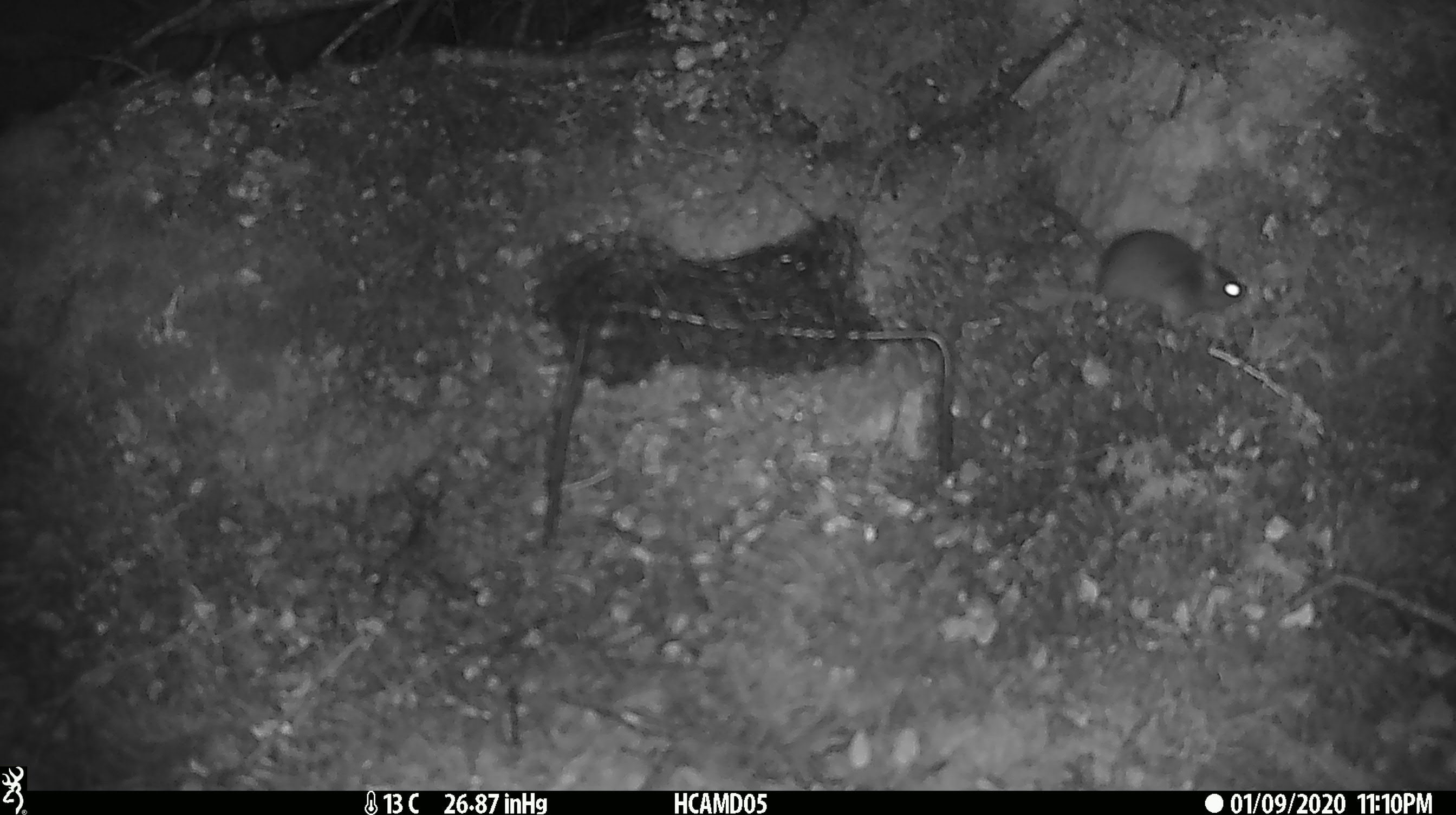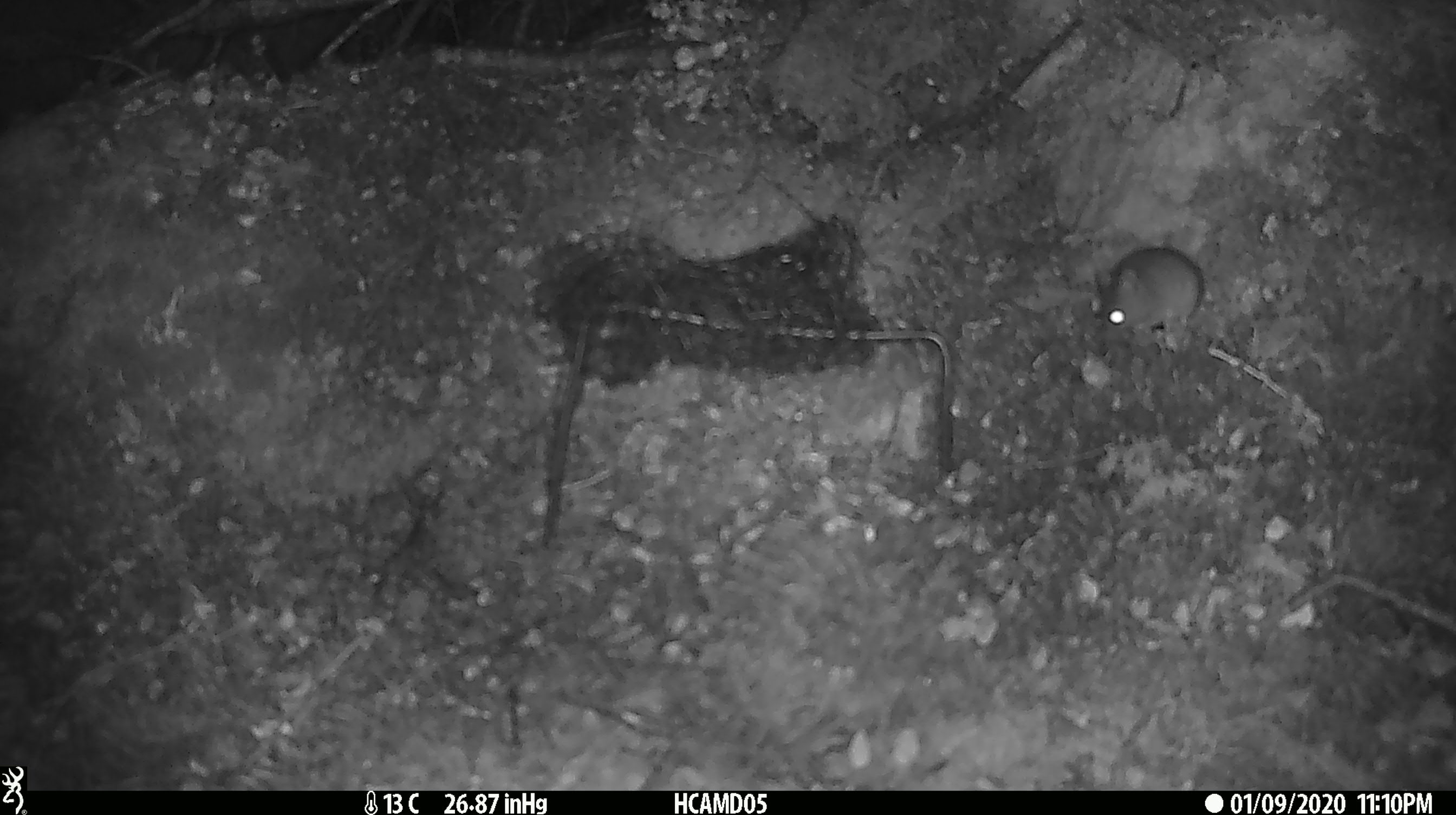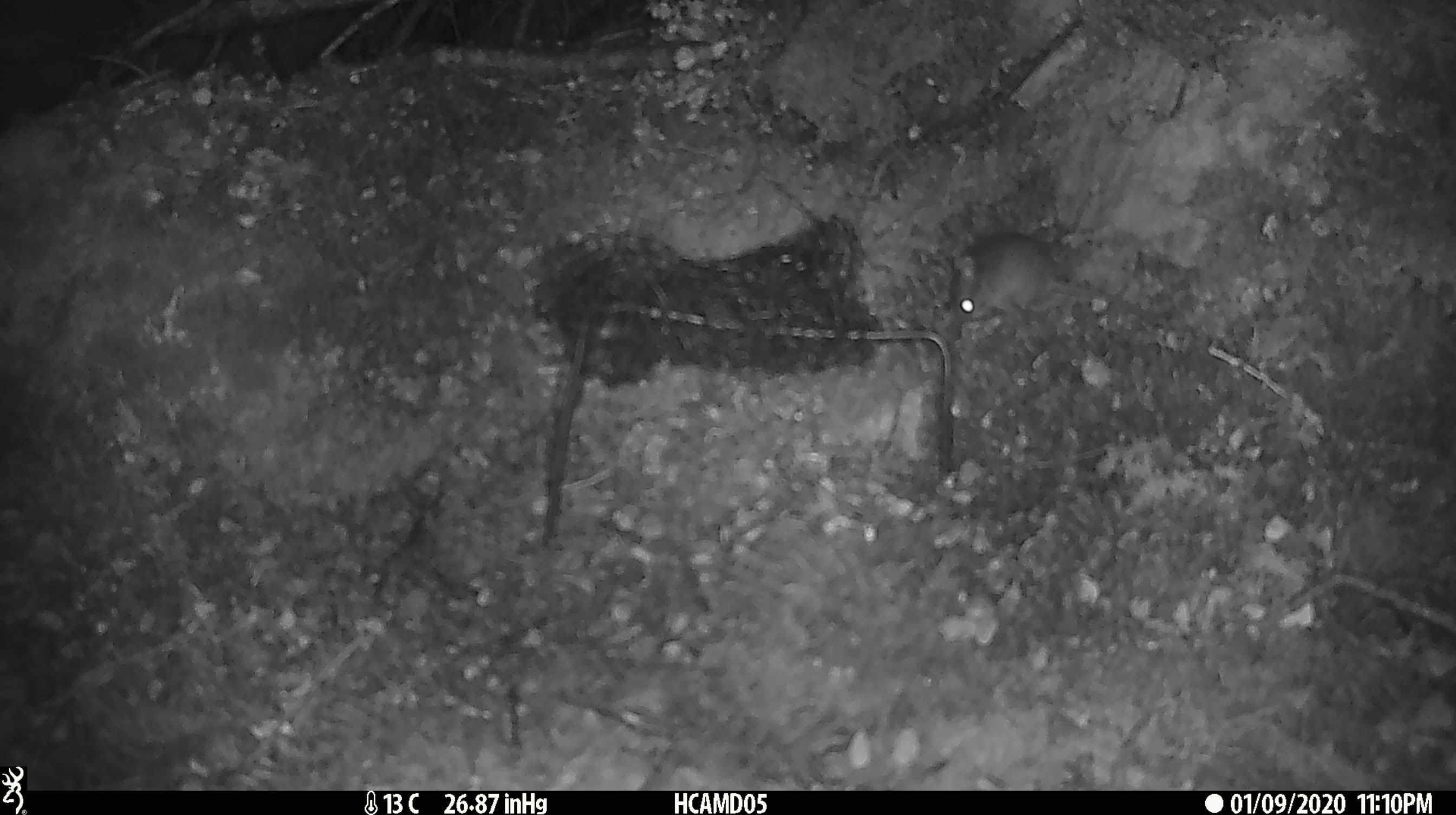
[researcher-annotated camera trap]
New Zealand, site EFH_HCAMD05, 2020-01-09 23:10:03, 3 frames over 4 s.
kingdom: Animalia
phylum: Chordata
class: Mammalia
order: Rodentia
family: Muridae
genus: Mus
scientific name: Mus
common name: mouse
Mouse (Mus).